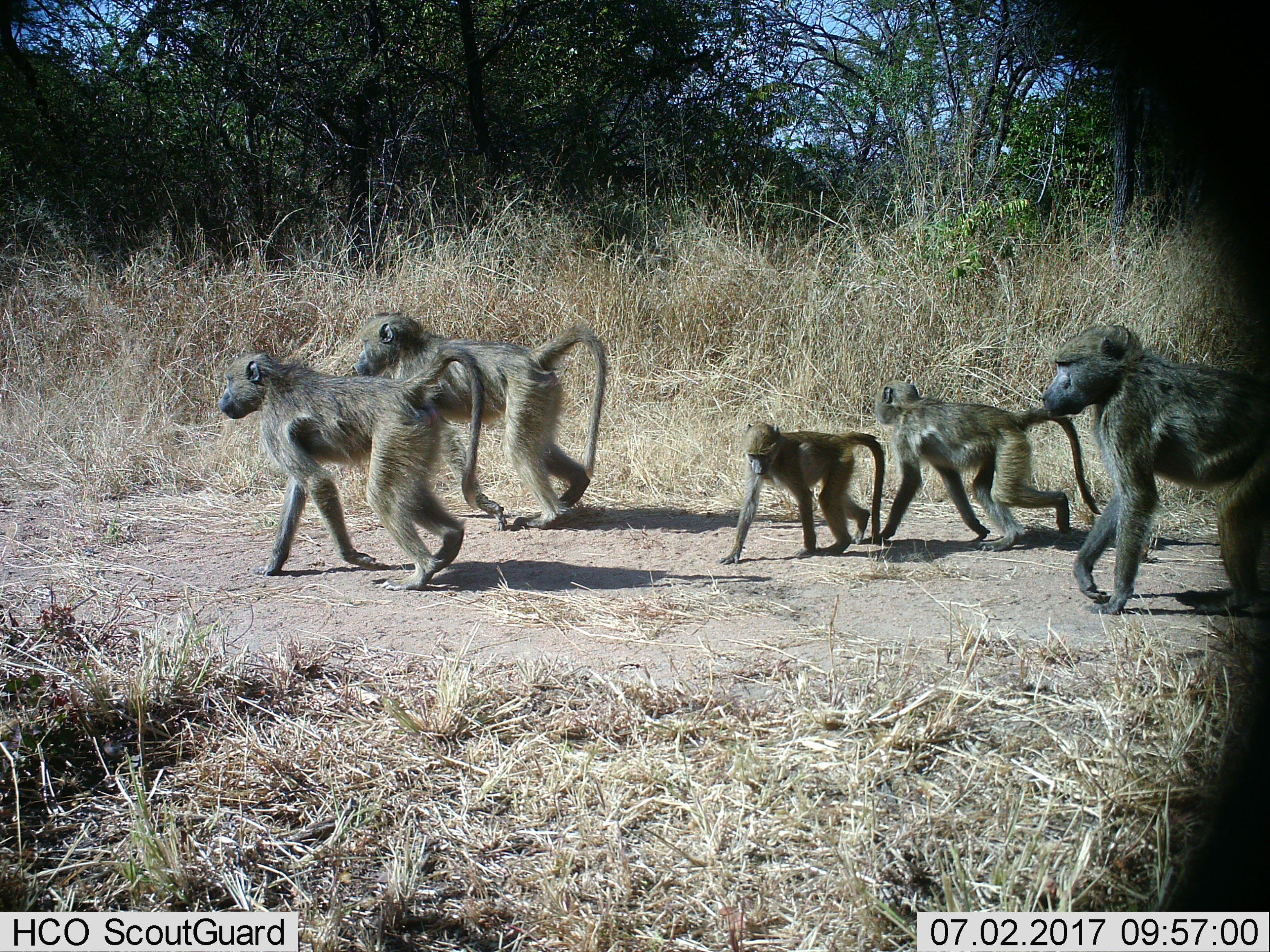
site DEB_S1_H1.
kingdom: Animalia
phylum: Chordata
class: Mammalia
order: Primates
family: Cercopithecidae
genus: Papio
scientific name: Papio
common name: baboon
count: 5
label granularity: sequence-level